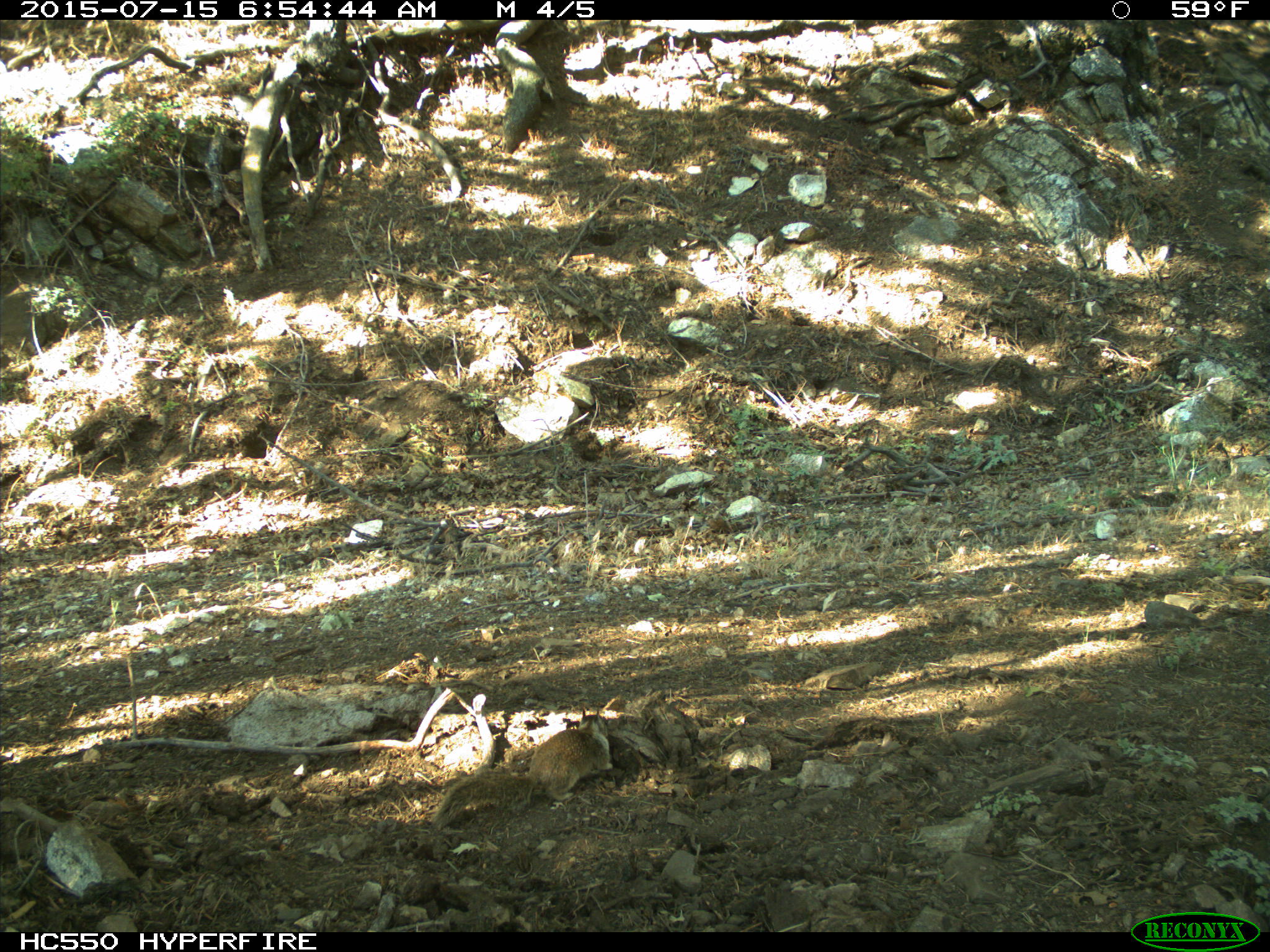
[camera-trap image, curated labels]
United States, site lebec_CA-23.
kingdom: Animalia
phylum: Chordata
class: Mammalia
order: Rodentia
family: Sciuridae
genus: Otospermophilus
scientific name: Otospermophilus beecheyi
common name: california ground squirrel